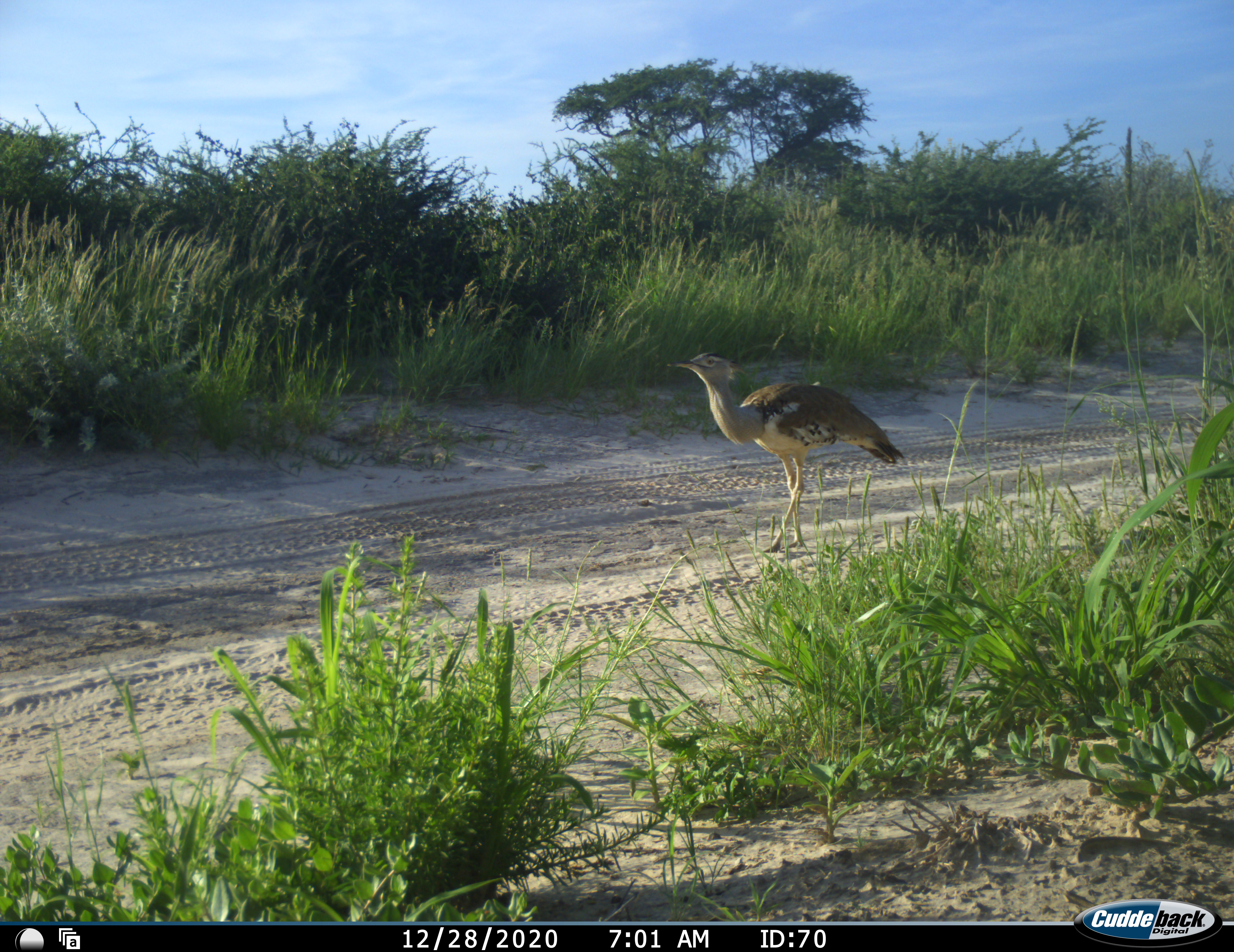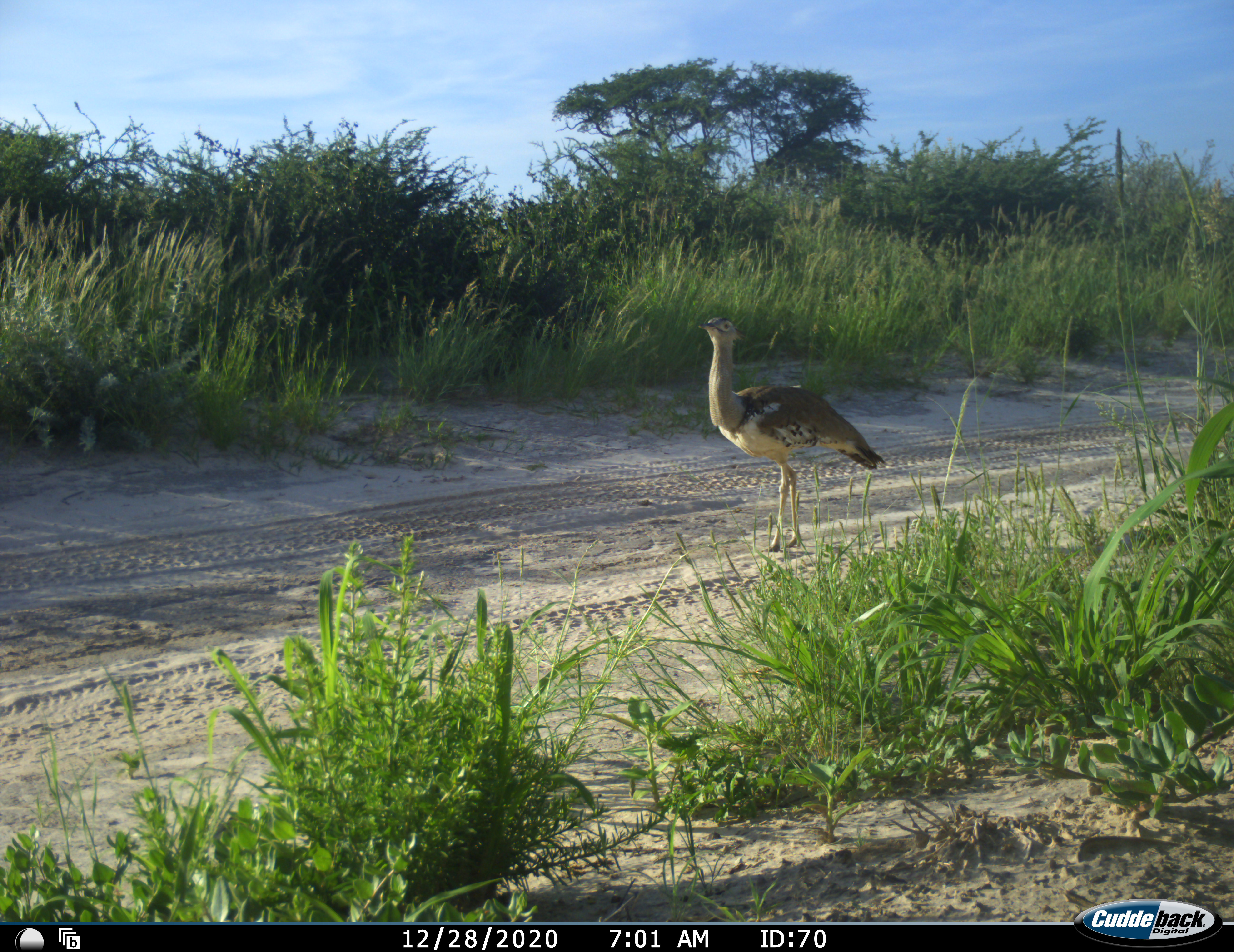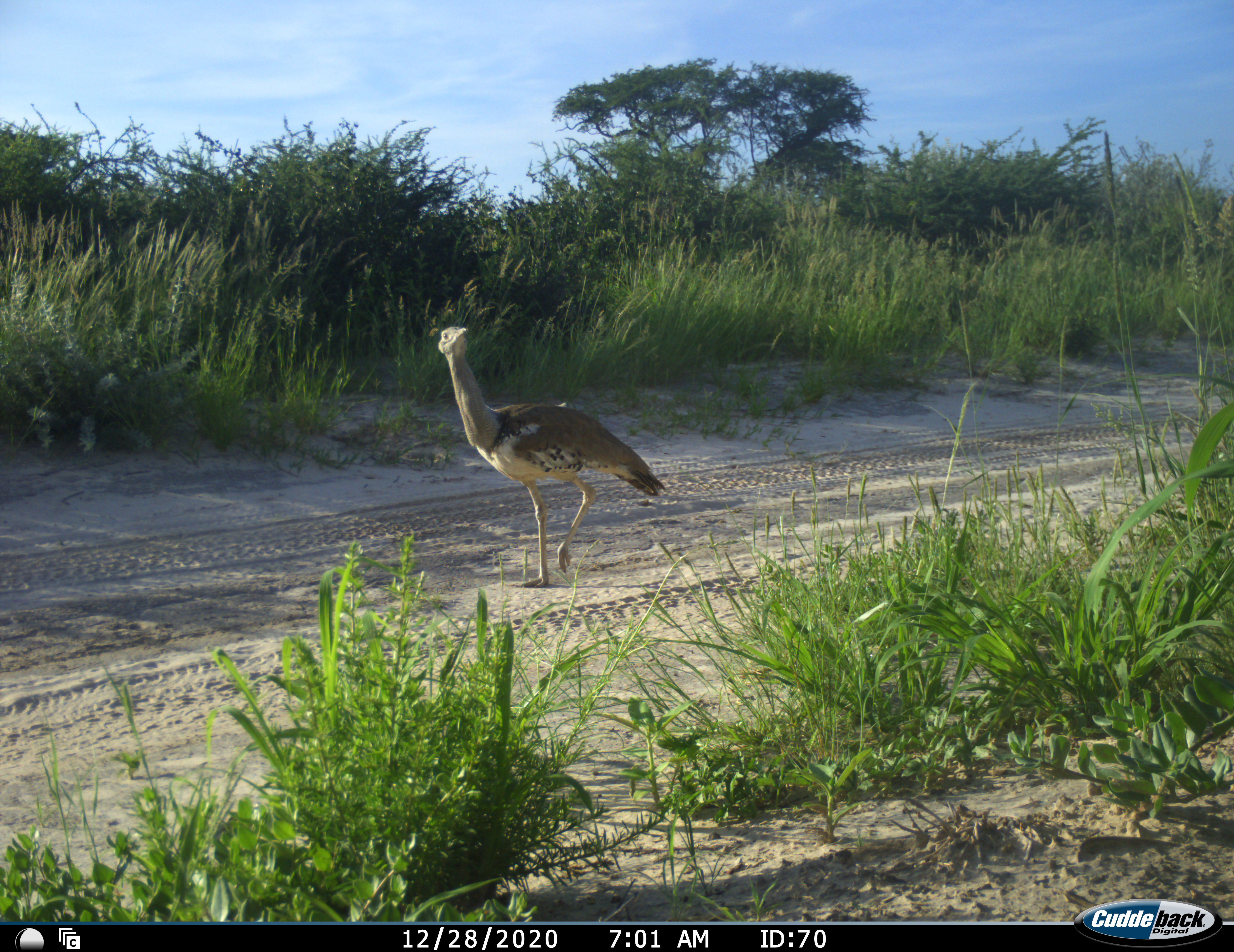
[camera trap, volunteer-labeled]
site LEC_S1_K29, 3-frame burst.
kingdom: Animalia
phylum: Chordata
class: Aves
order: Otidiformes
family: Otididae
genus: Ardeotis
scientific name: Ardeotis kori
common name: kori bustard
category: bustardkori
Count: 1.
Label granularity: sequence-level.